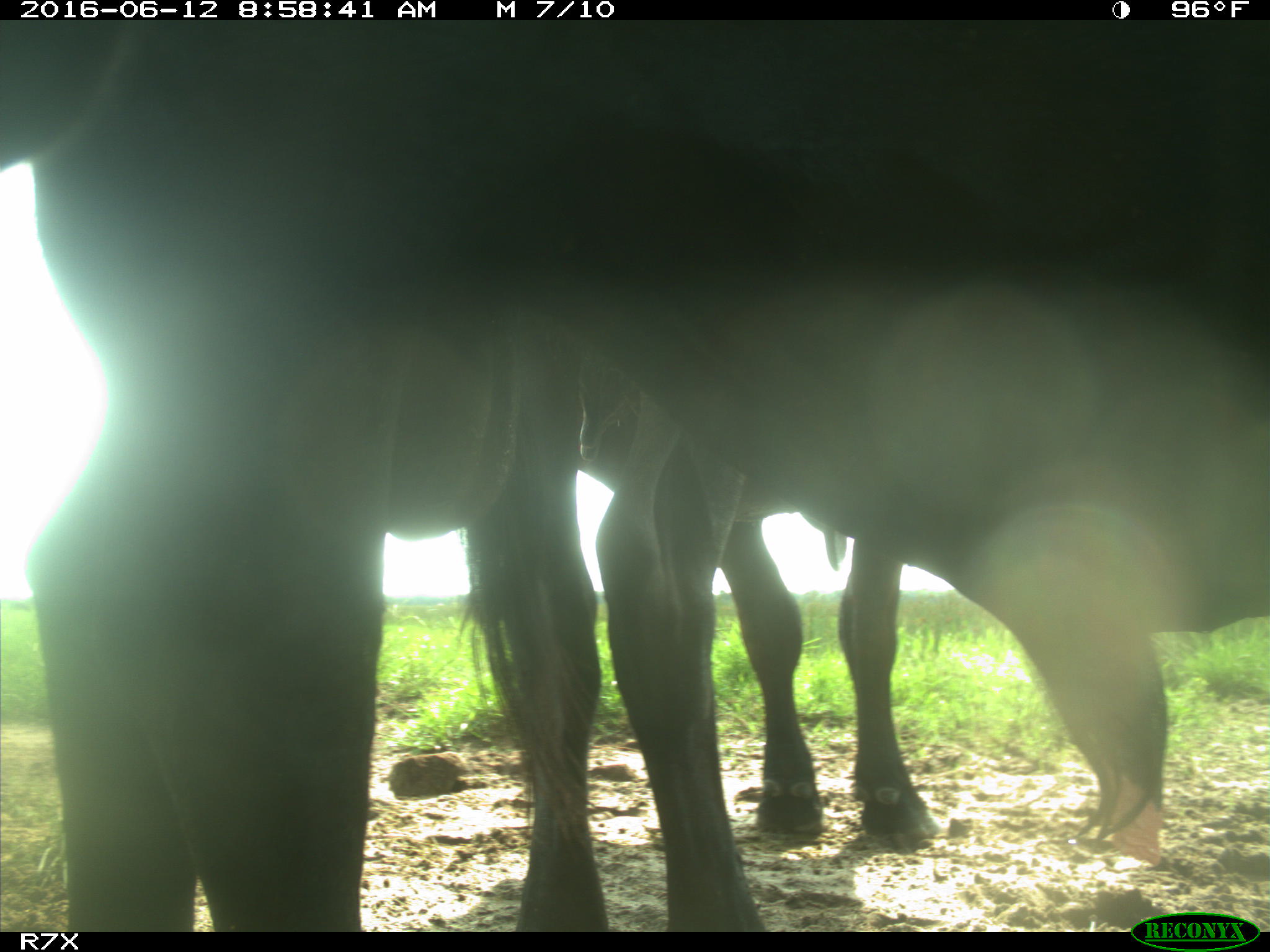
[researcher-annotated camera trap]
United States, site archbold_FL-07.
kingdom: Animalia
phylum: Chordata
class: Mammalia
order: Artiodactyla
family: Bovidae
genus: Bos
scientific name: Bos taurus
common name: domestic cow